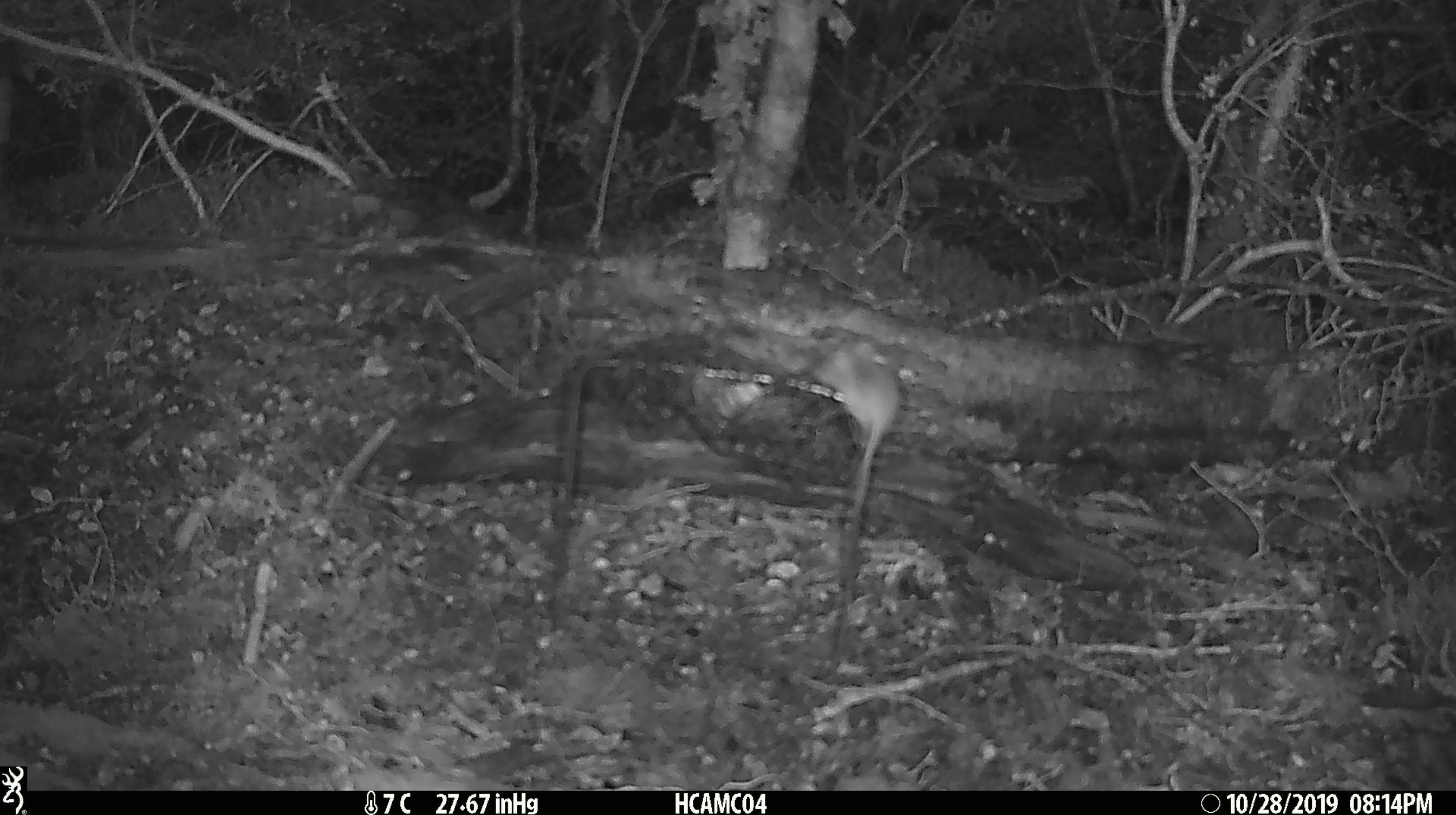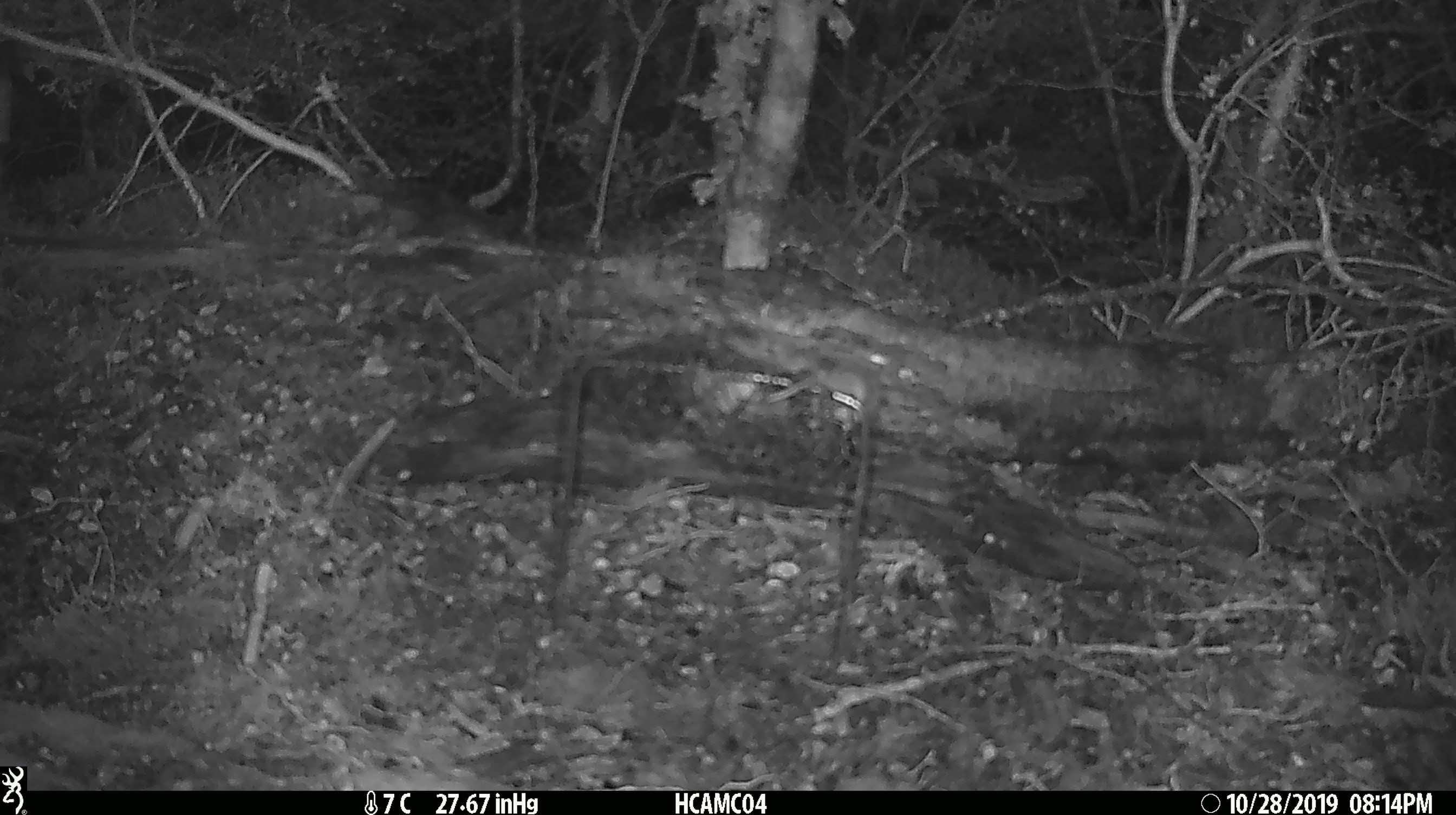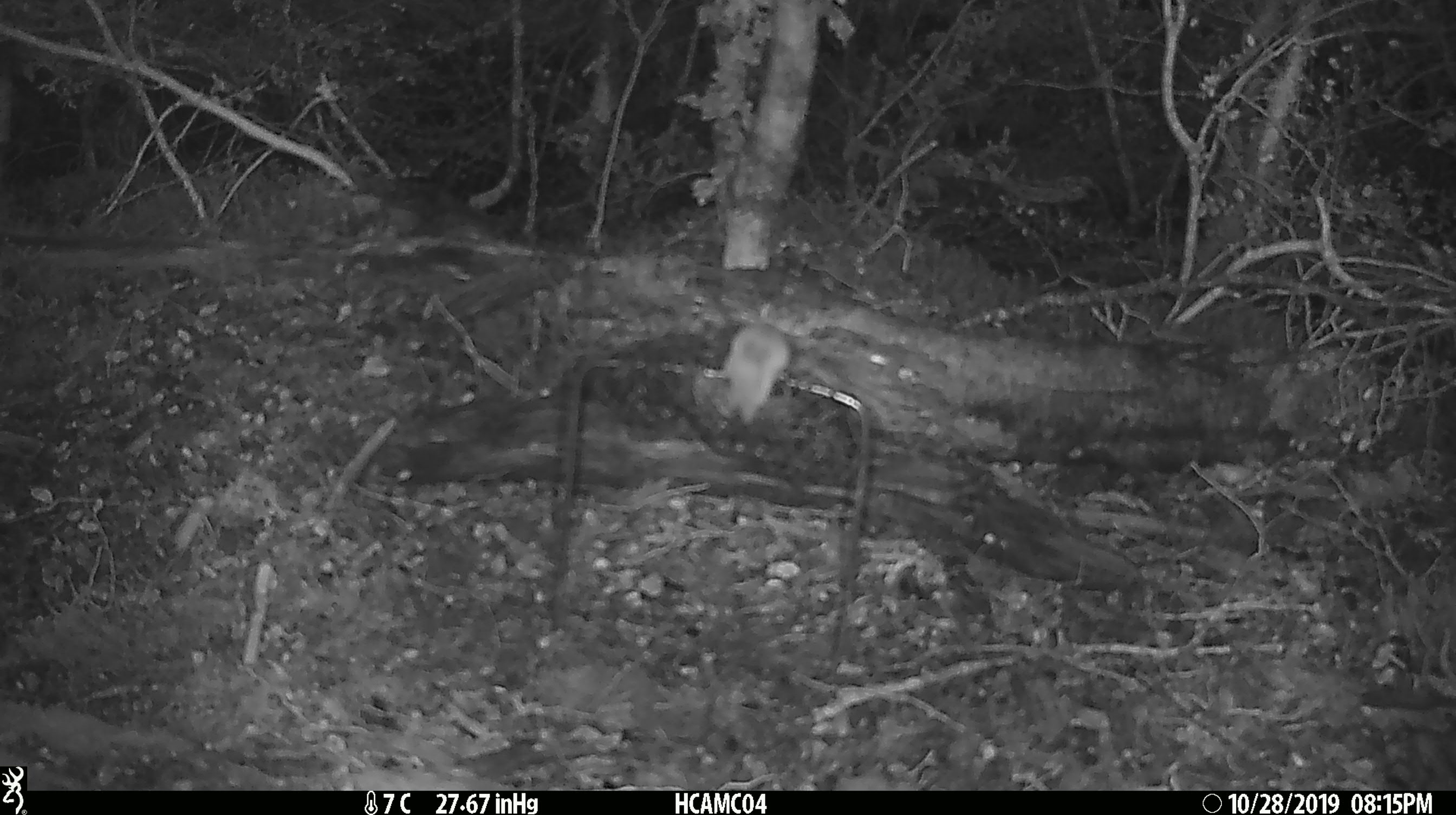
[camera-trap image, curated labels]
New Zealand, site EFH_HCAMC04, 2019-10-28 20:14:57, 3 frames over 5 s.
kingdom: Animalia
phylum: Chordata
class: Mammalia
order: Rodentia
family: Muridae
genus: Mus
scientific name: Mus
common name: mouse